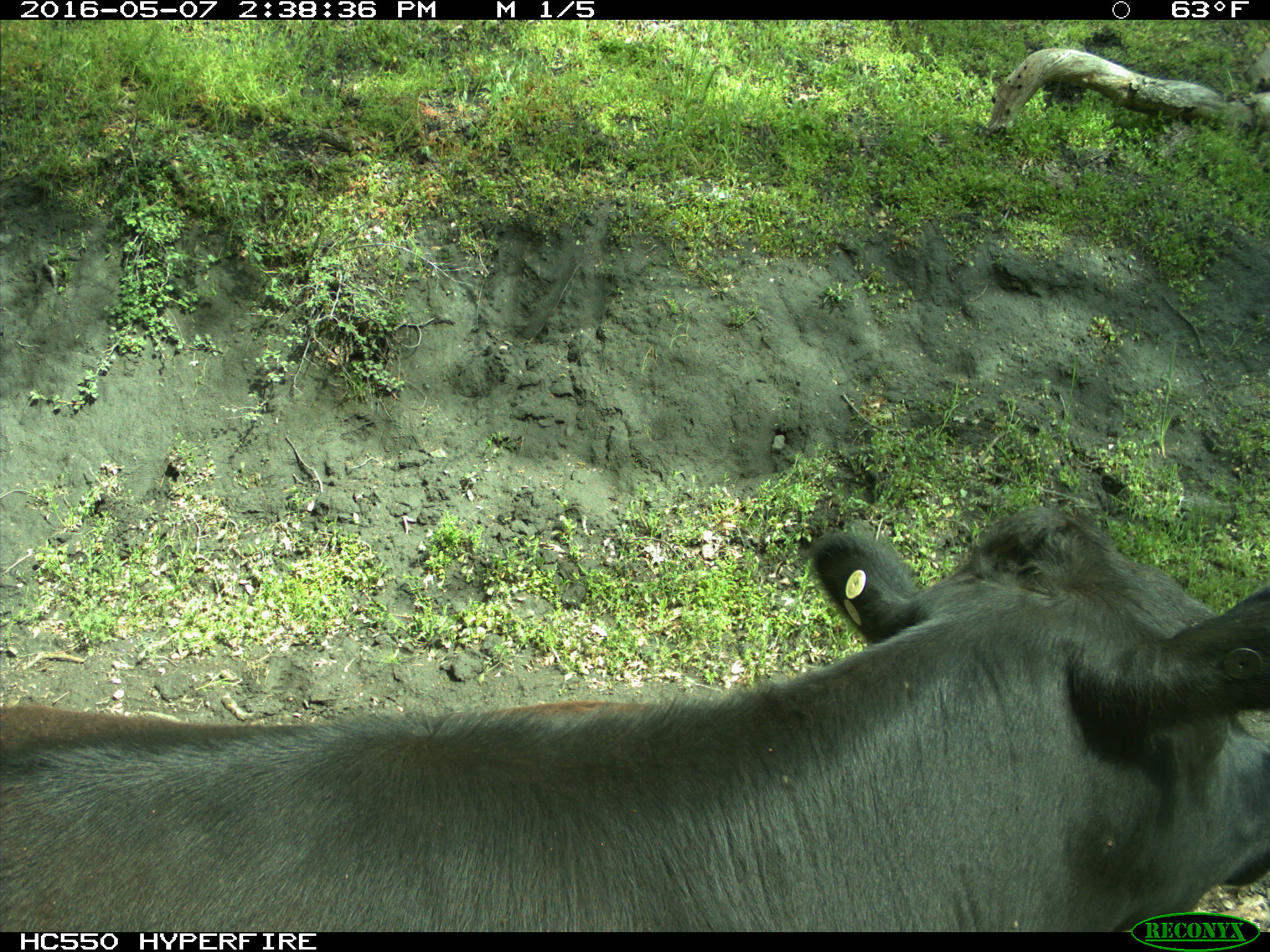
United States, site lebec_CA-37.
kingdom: Animalia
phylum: Chordata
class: Mammalia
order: Artiodactyla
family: Bovidae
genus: Bos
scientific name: Bos taurus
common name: domestic cow